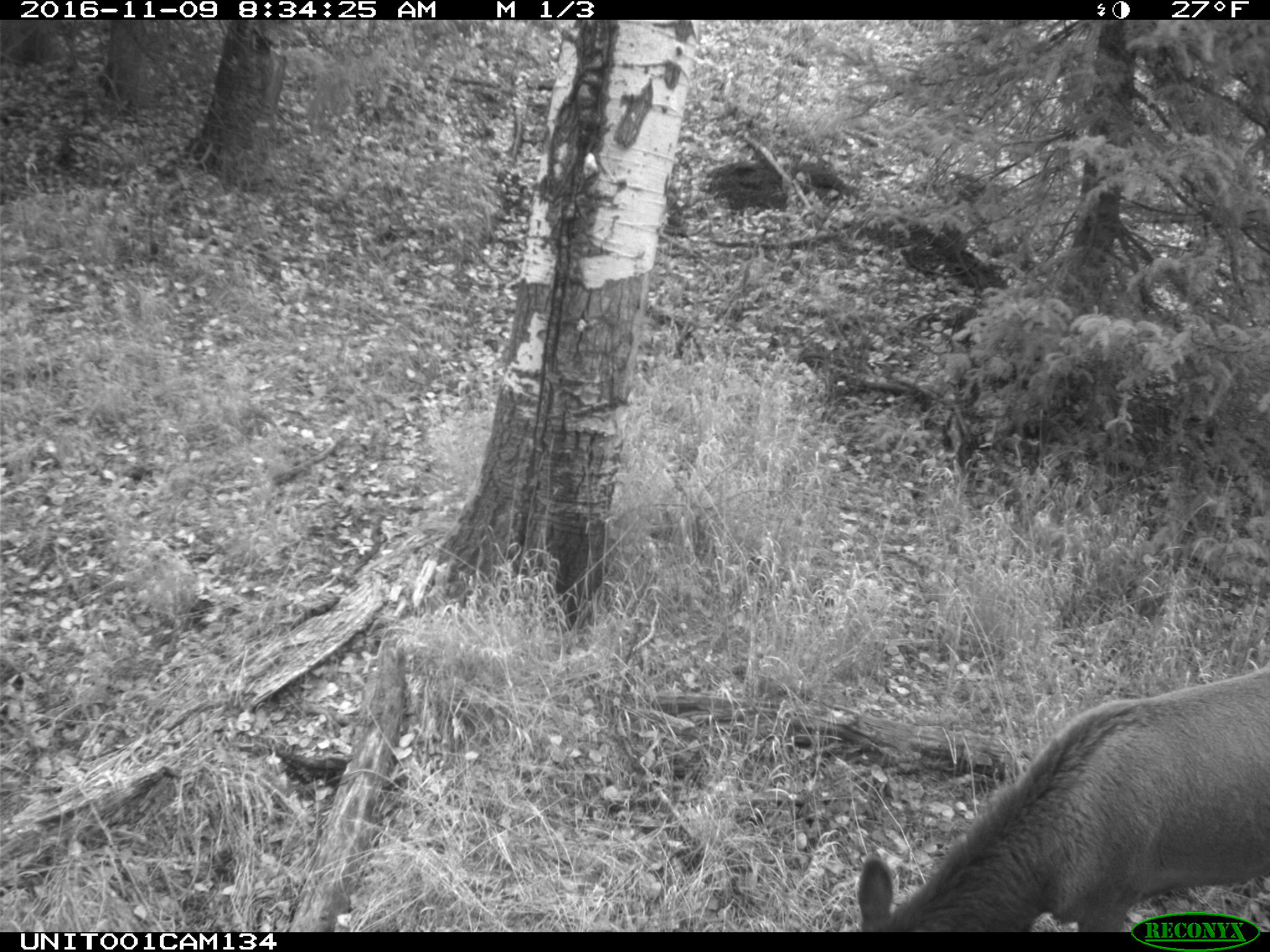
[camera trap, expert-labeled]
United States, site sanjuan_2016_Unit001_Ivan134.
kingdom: Animalia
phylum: Chordata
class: Mammalia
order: Artiodactyla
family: Cervidae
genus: Cervus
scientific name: Cervus elaphus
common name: red deer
Cervus elaphus (red deer).